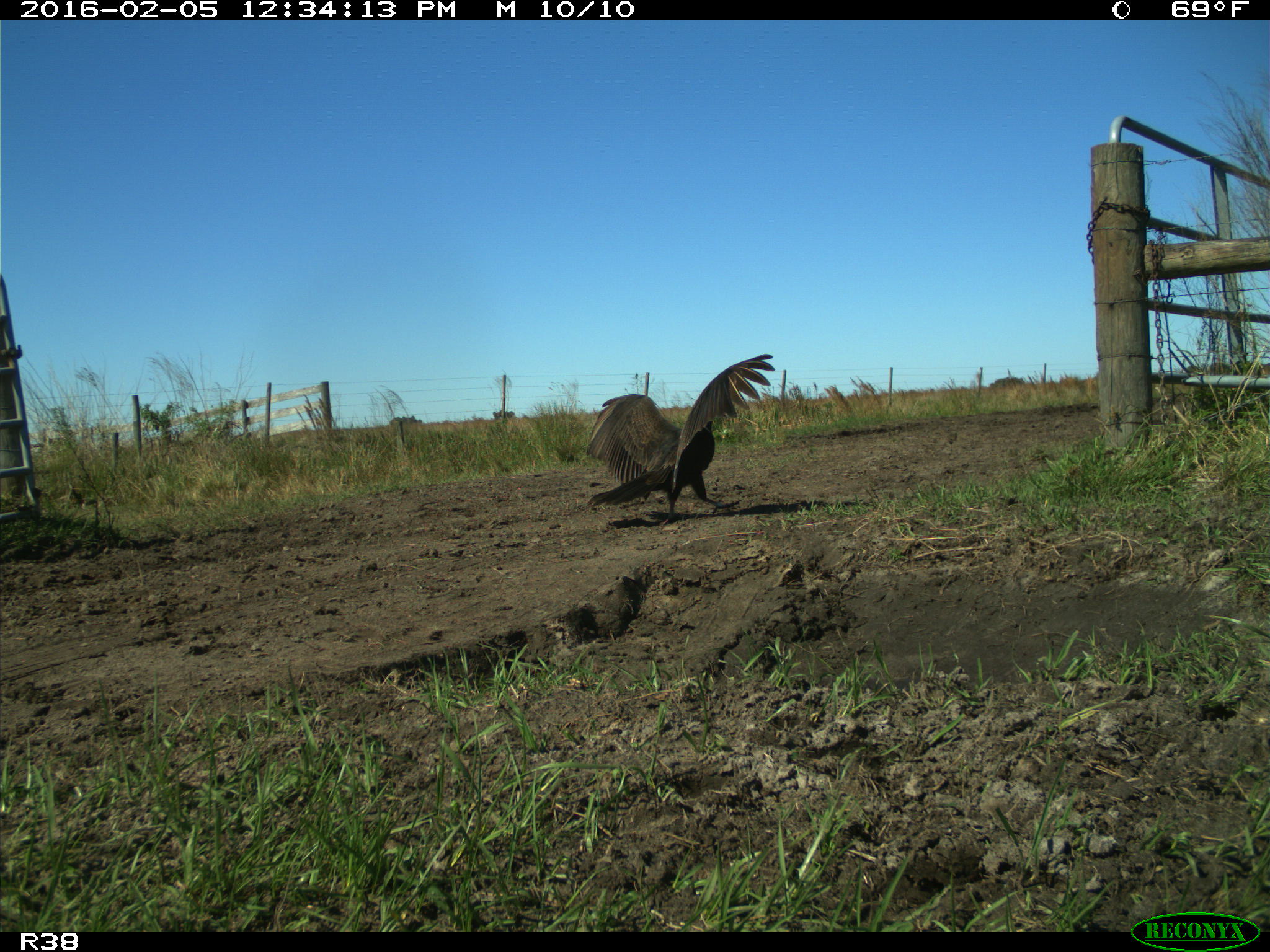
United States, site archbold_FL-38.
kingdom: Animalia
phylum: Chordata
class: Aves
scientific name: Aves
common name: birds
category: unidentified bird